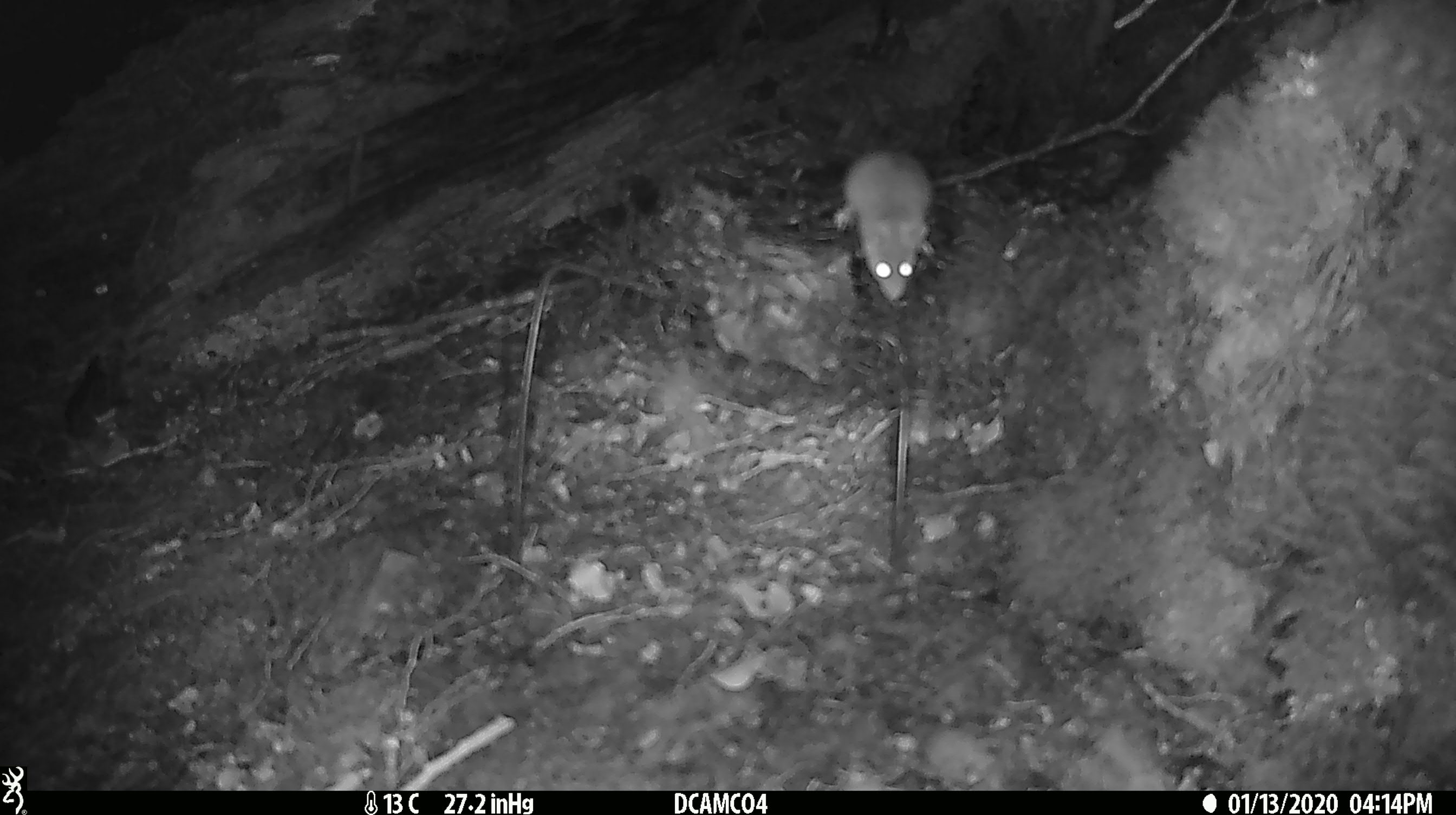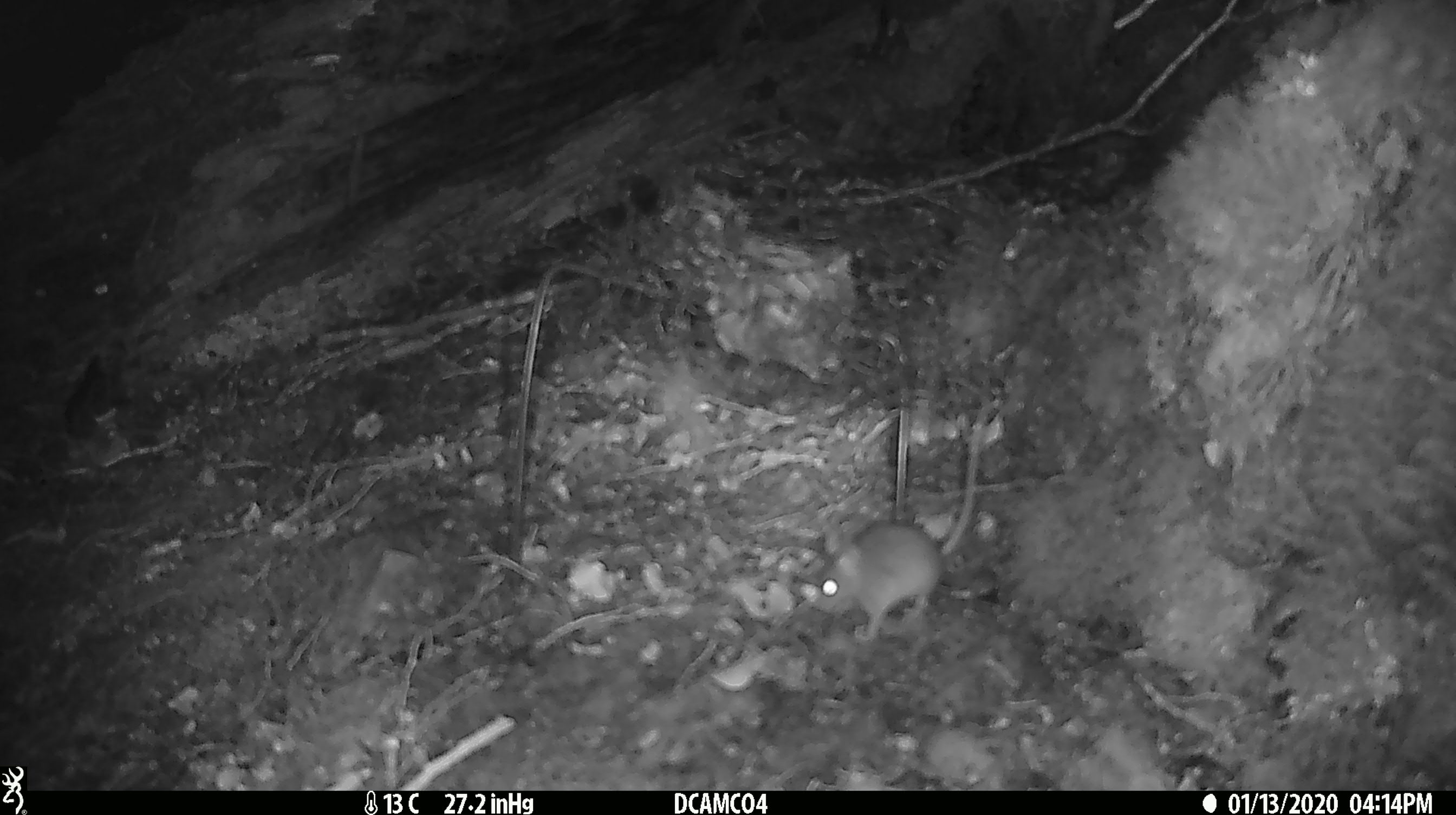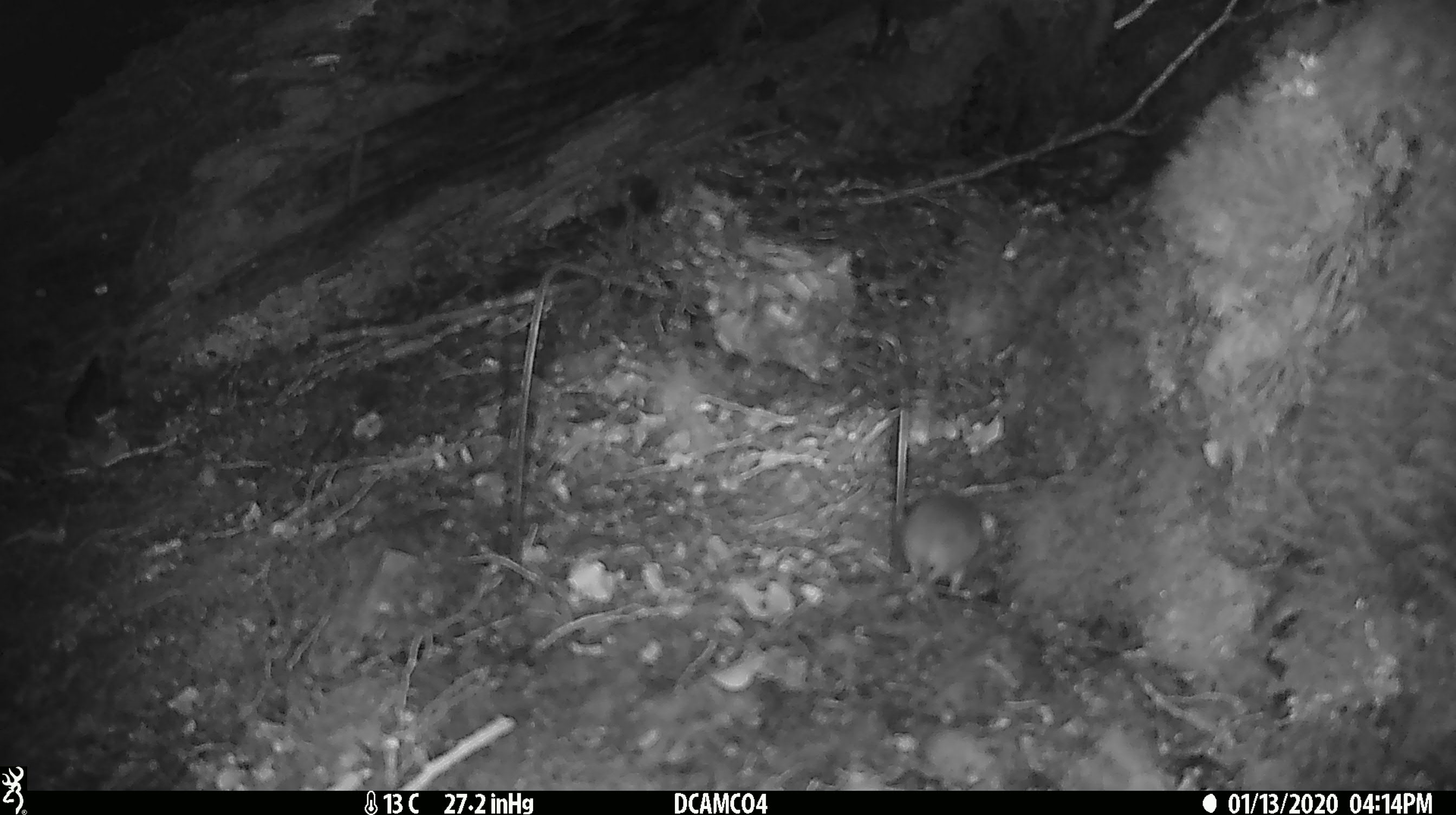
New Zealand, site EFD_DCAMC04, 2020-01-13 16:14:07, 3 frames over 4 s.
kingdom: Animalia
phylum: Chordata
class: Mammalia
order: Rodentia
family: Muridae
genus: Mus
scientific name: Mus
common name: mouse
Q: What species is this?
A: Mouse (Mus).